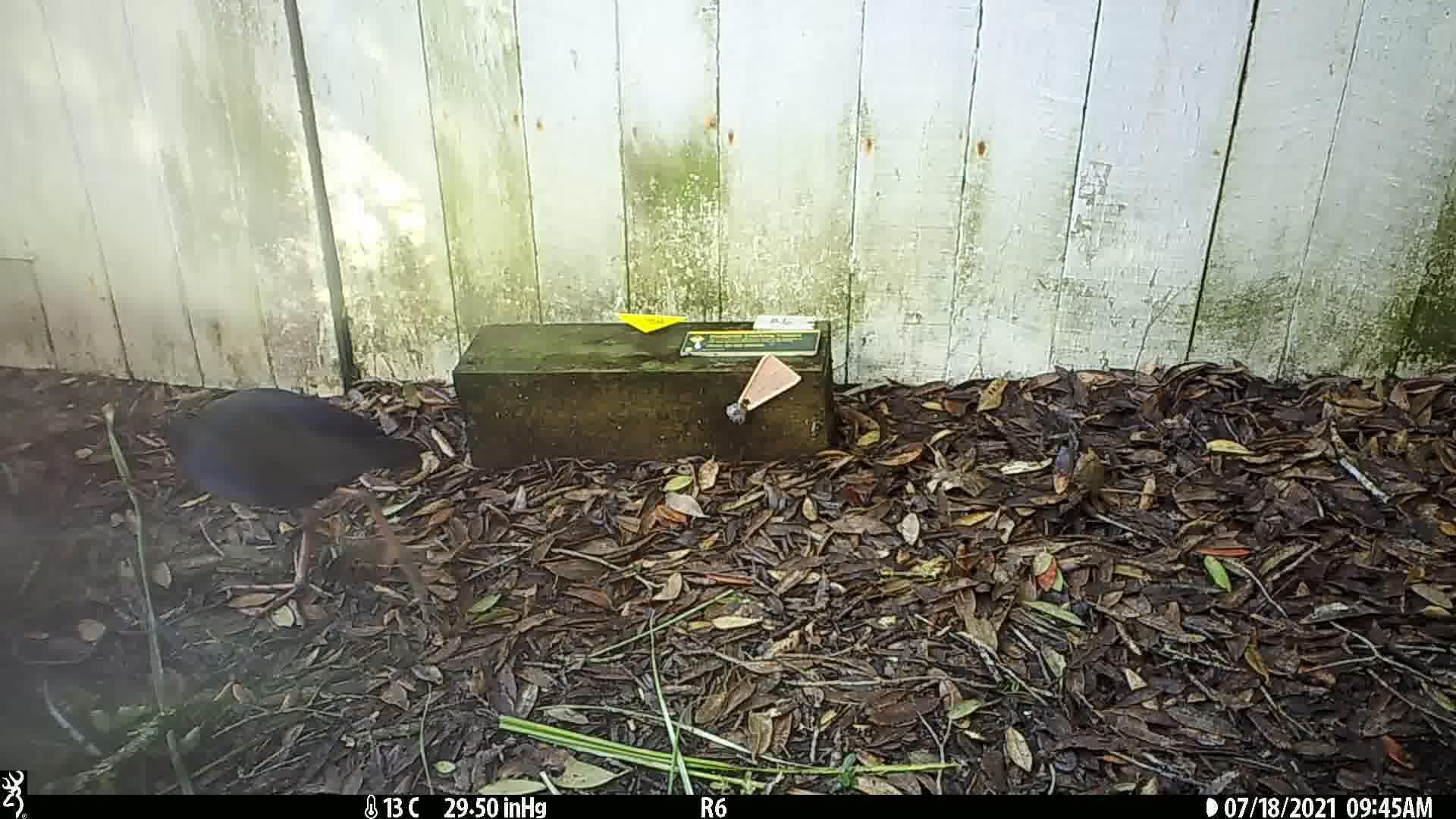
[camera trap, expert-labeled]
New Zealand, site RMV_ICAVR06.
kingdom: Animalia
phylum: Chordata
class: Aves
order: Gruiformes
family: Rallidae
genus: Porphyrio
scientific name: Porphyrio melanotus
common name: australasian swamphen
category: pukeko